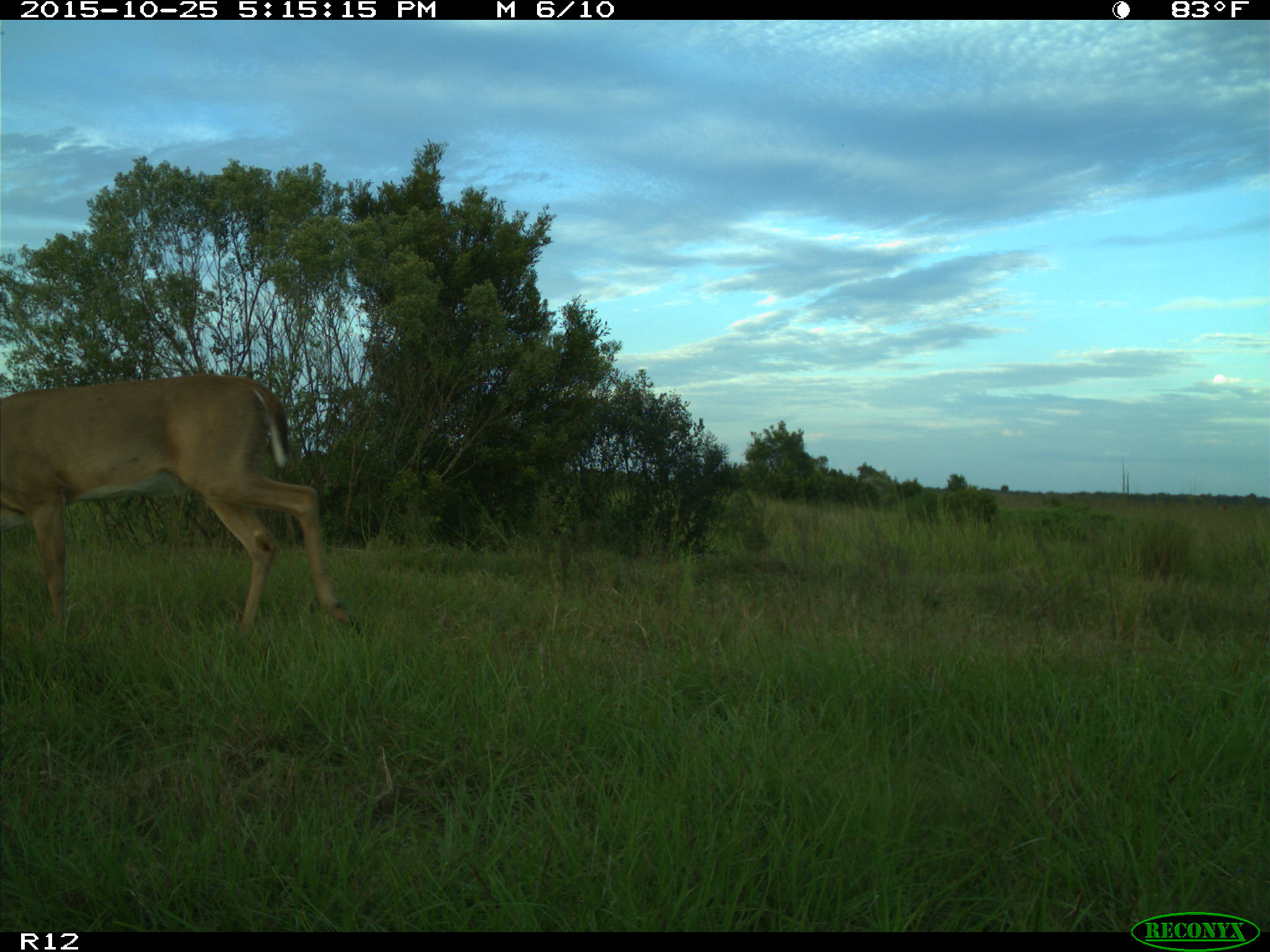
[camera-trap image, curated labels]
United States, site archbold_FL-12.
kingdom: Animalia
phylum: Chordata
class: Mammalia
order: Artiodactyla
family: Cervidae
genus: Odocoileus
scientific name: Odocoileus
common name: deer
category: unidentified deer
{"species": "unidentified deer (deer) (Odocoileus)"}